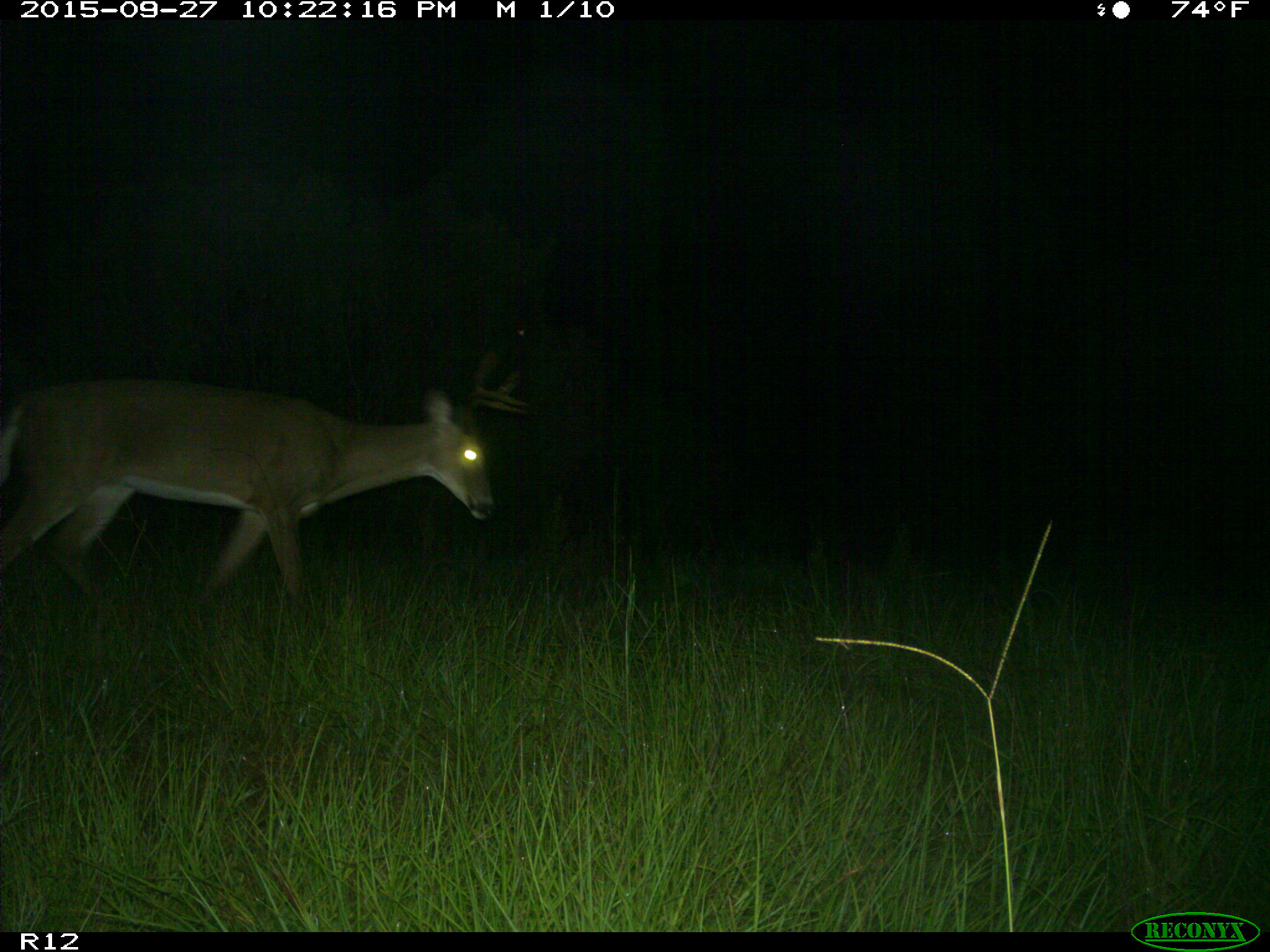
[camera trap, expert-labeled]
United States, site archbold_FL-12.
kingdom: Animalia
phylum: Chordata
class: Mammalia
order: Artiodactyla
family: Cervidae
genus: Odocoileus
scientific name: Odocoileus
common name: deer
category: unidentified deer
Unidentified deer (deer) (Odocoileus).